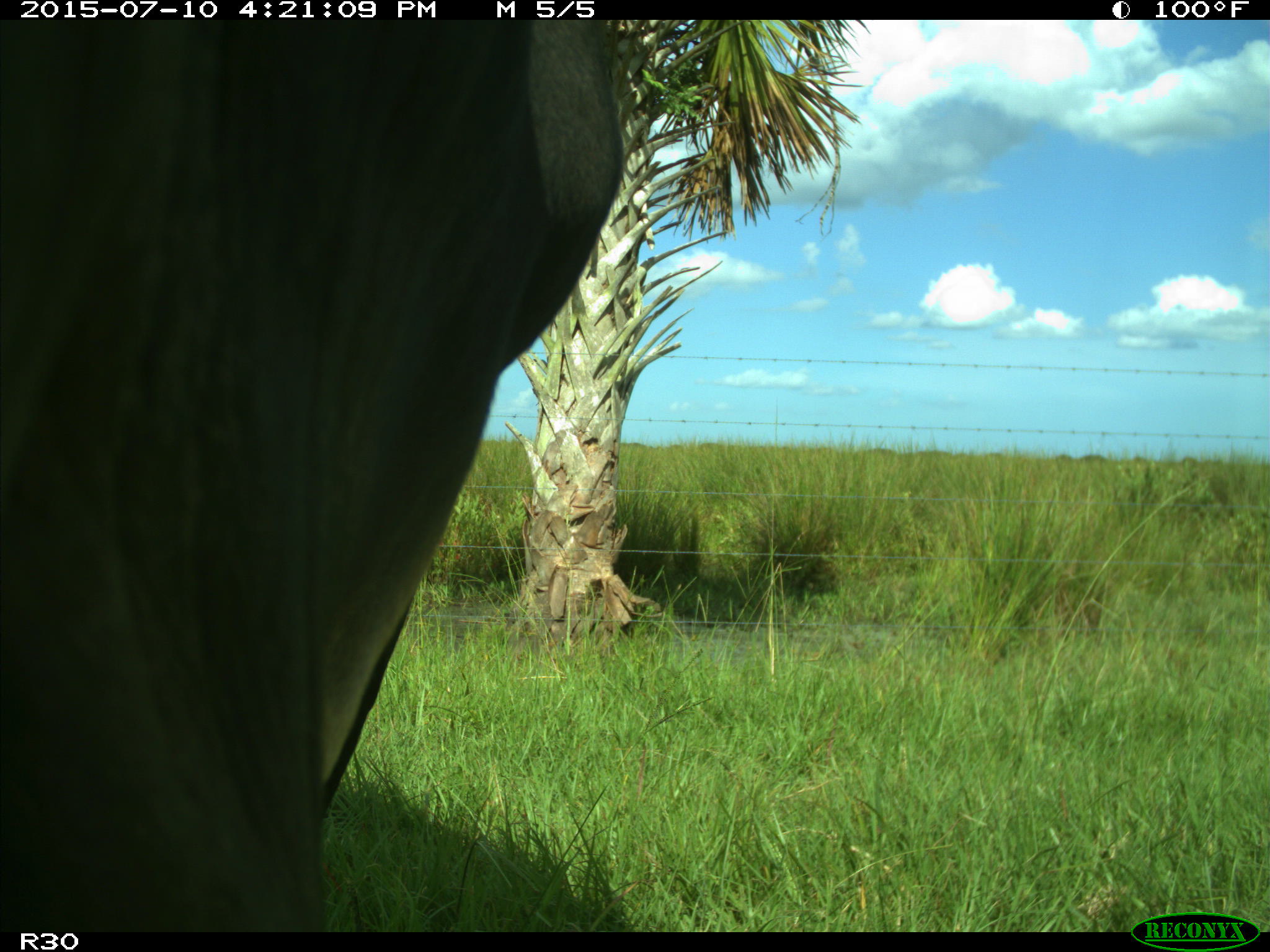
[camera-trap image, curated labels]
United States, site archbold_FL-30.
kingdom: Animalia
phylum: Chordata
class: Mammalia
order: Artiodactyla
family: Bovidae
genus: Bos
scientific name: Bos taurus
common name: domestic cow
Bos taurus (domestic cow).